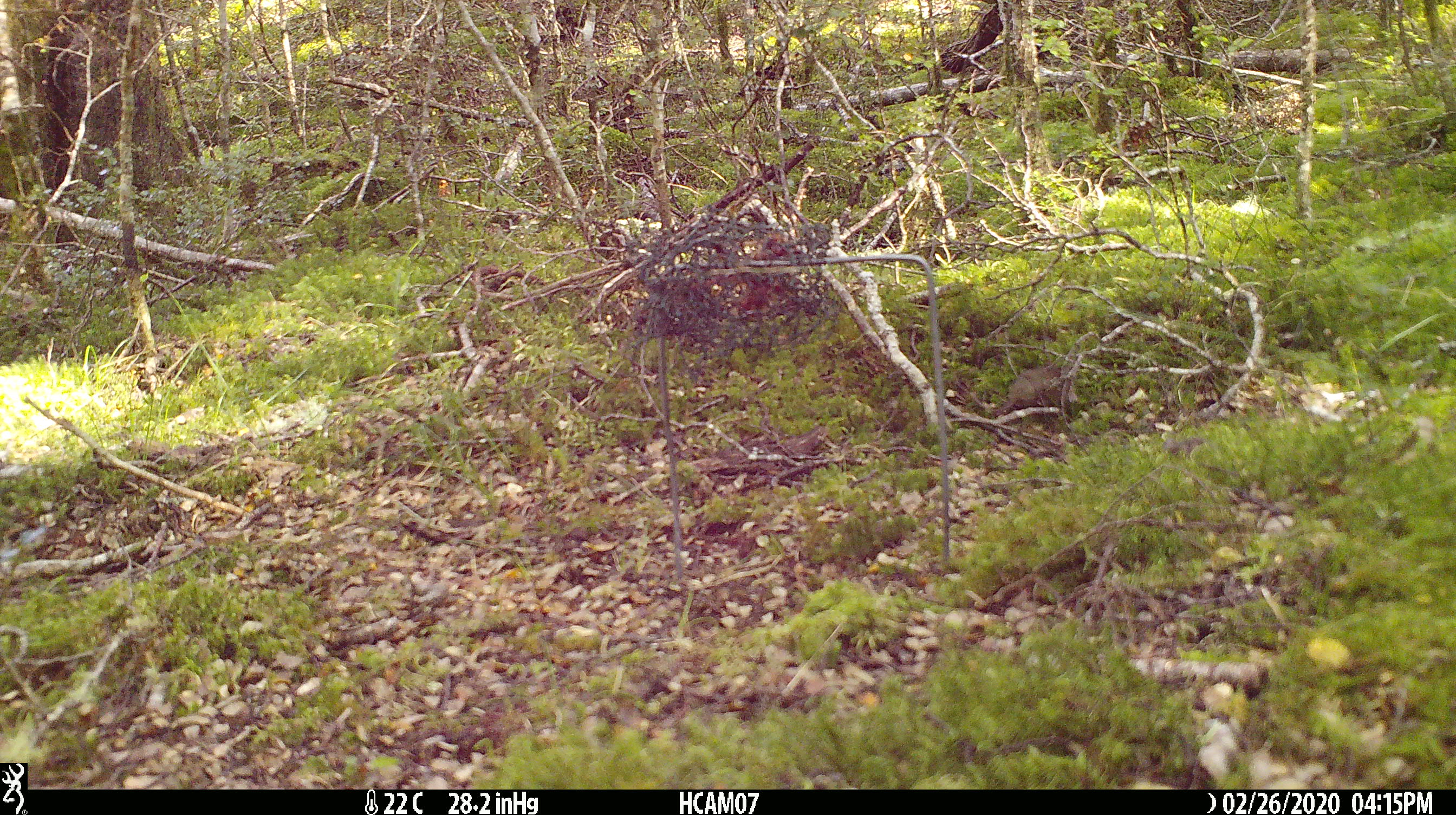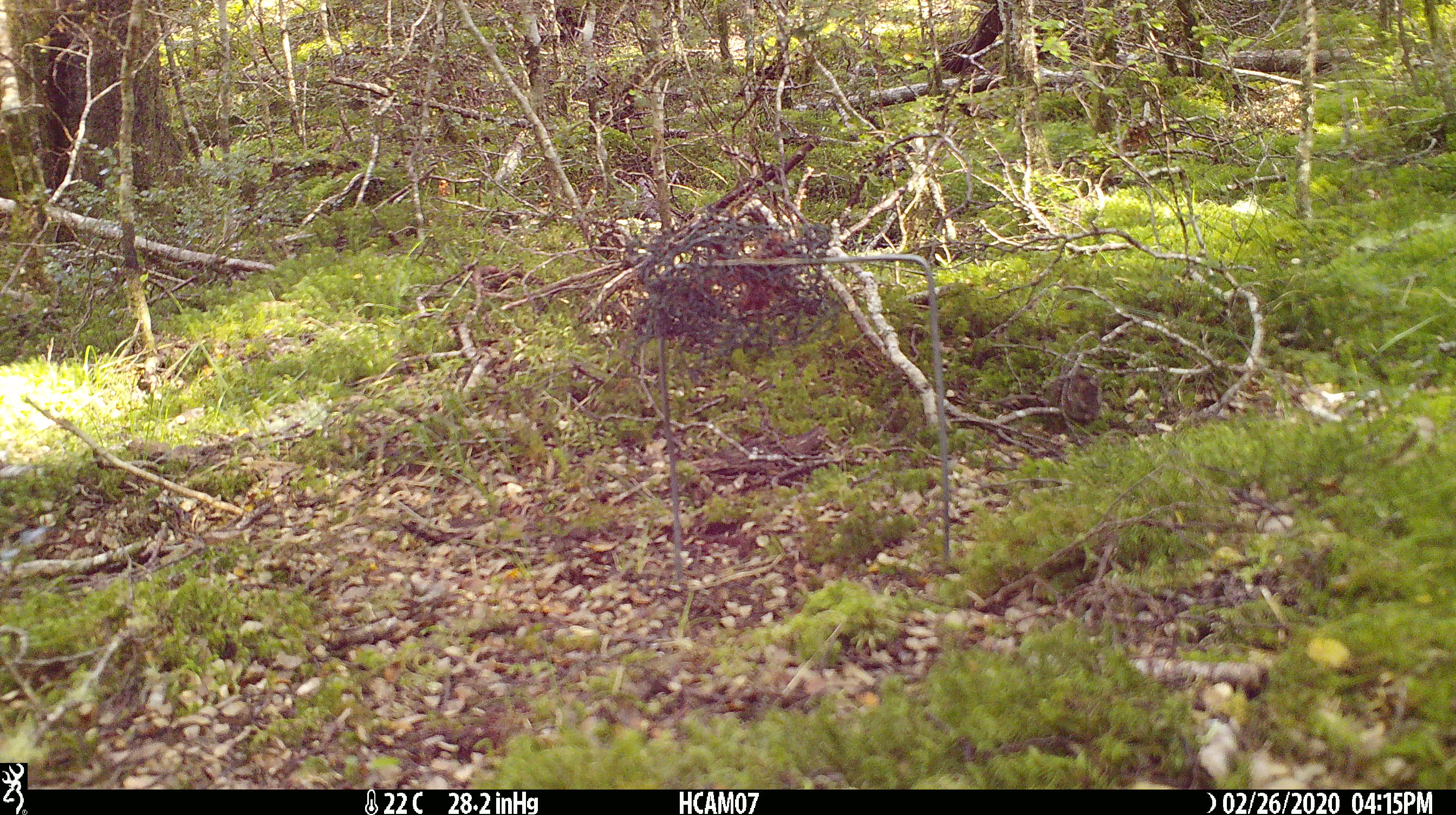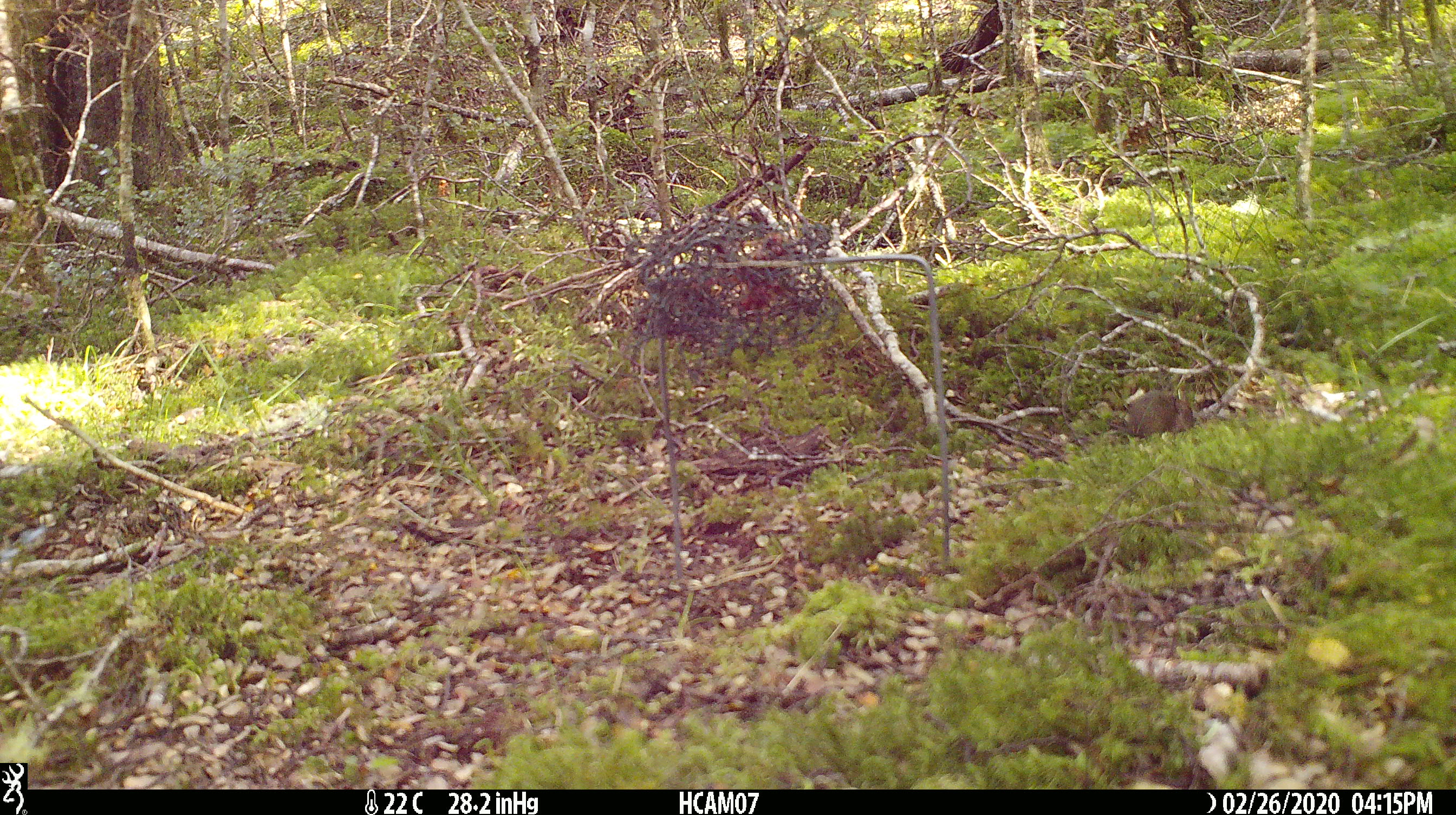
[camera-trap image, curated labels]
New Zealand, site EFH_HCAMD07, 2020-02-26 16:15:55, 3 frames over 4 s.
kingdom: Animalia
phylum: Chordata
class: Mammalia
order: Rodentia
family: Muridae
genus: Mus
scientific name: Mus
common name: mouse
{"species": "mouse (Mus)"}